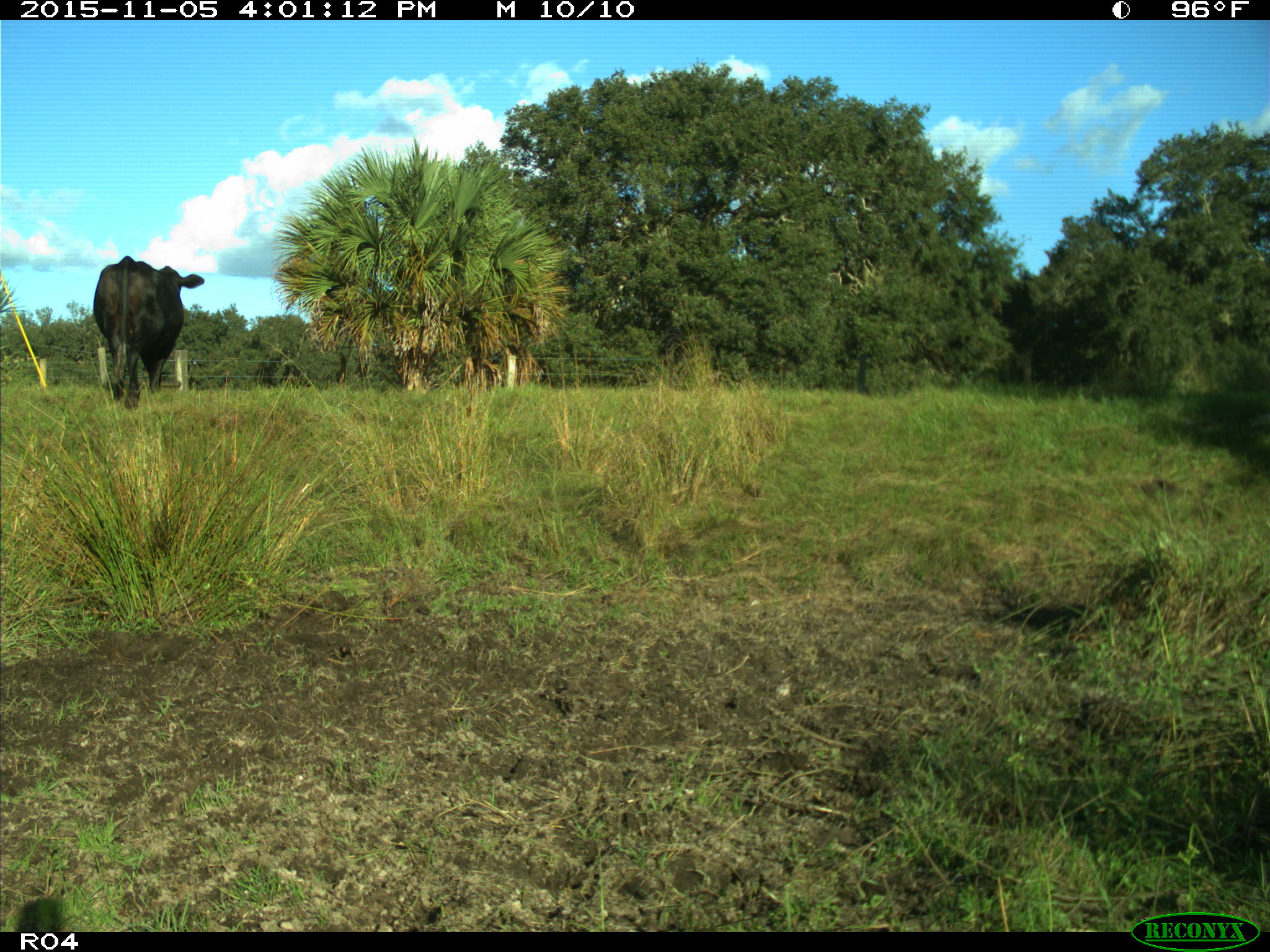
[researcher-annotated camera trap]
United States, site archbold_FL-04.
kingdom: Animalia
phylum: Chordata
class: Mammalia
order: Artiodactyla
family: Bovidae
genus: Bos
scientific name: Bos taurus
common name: domestic cow